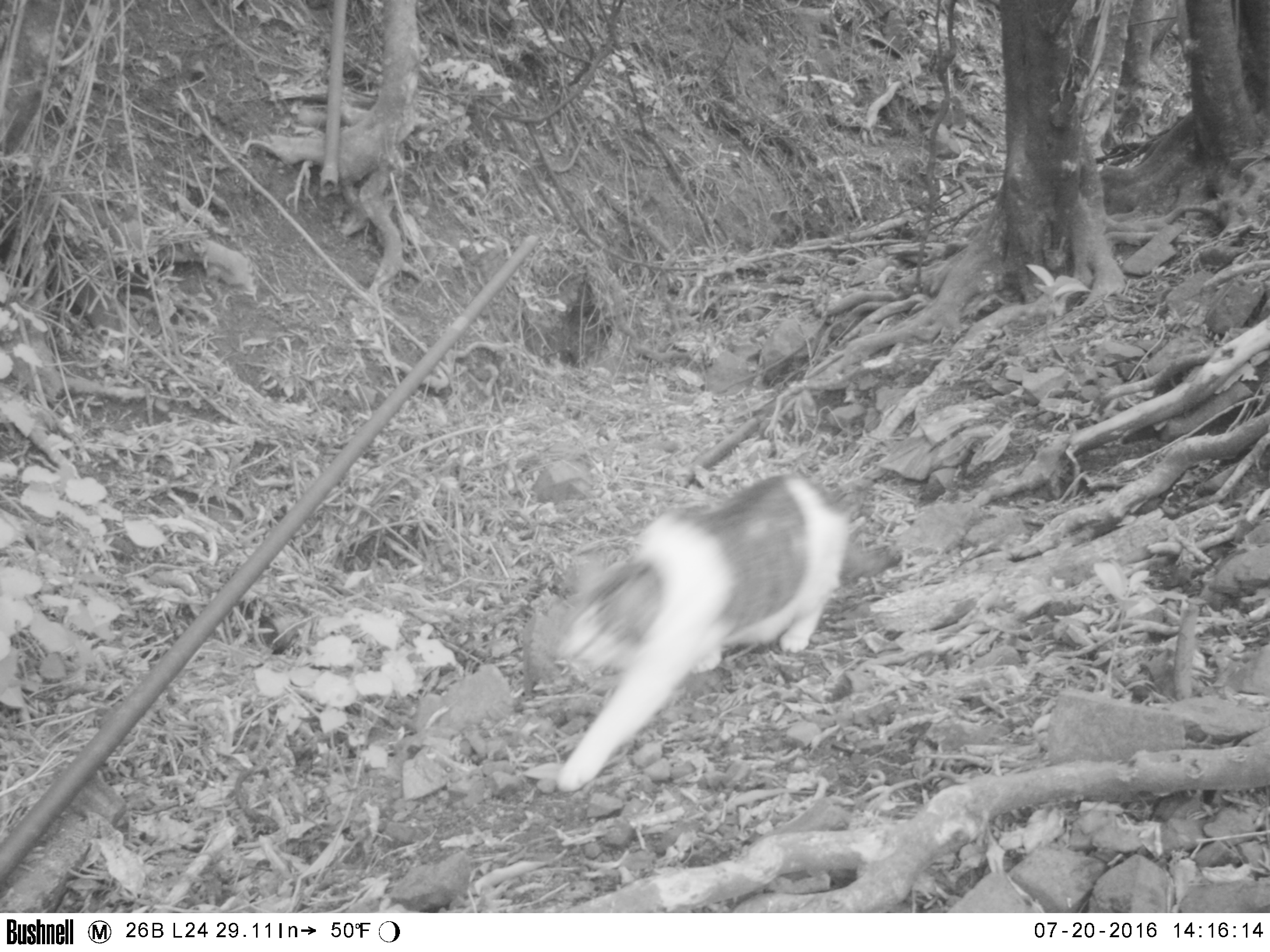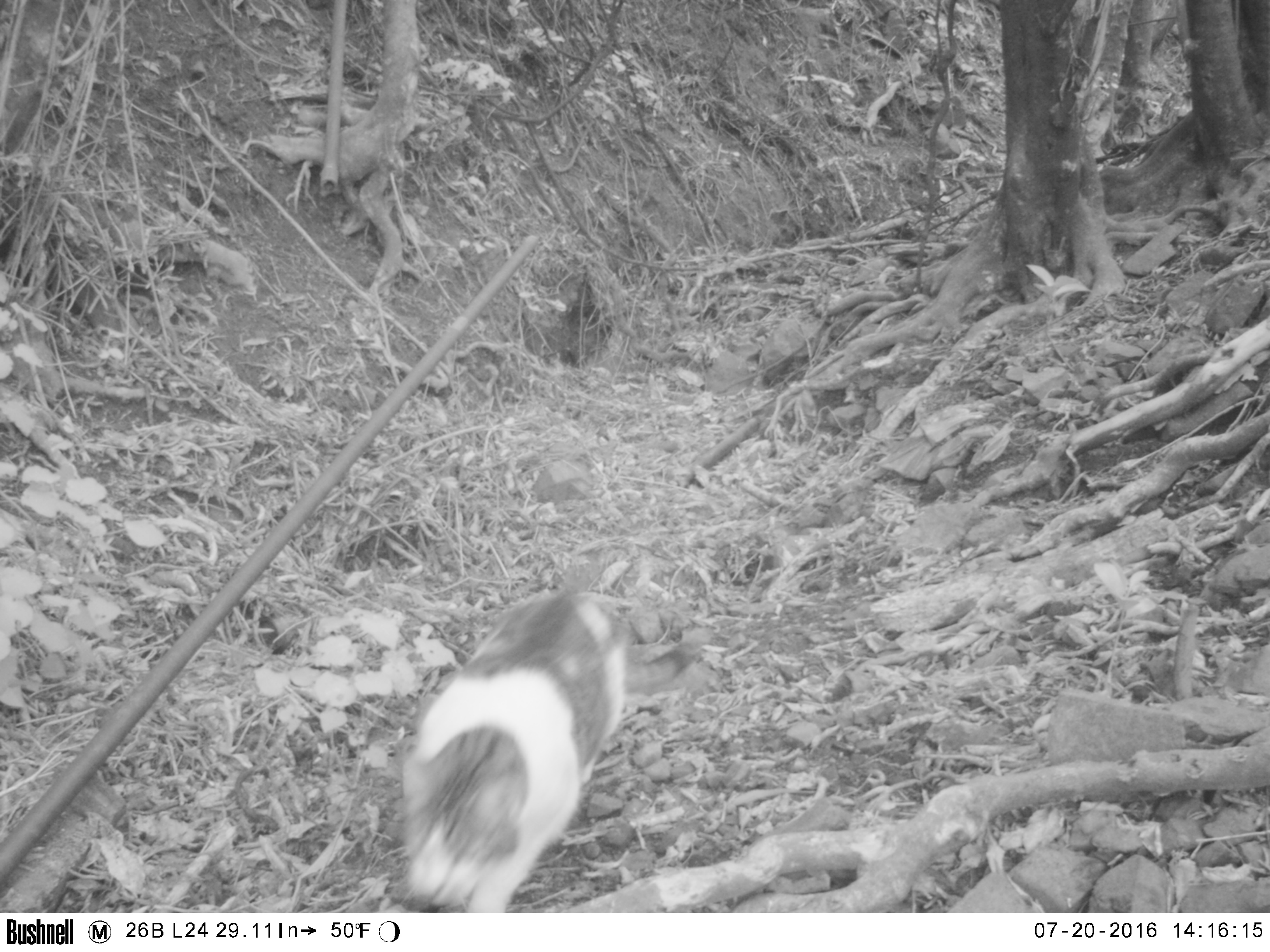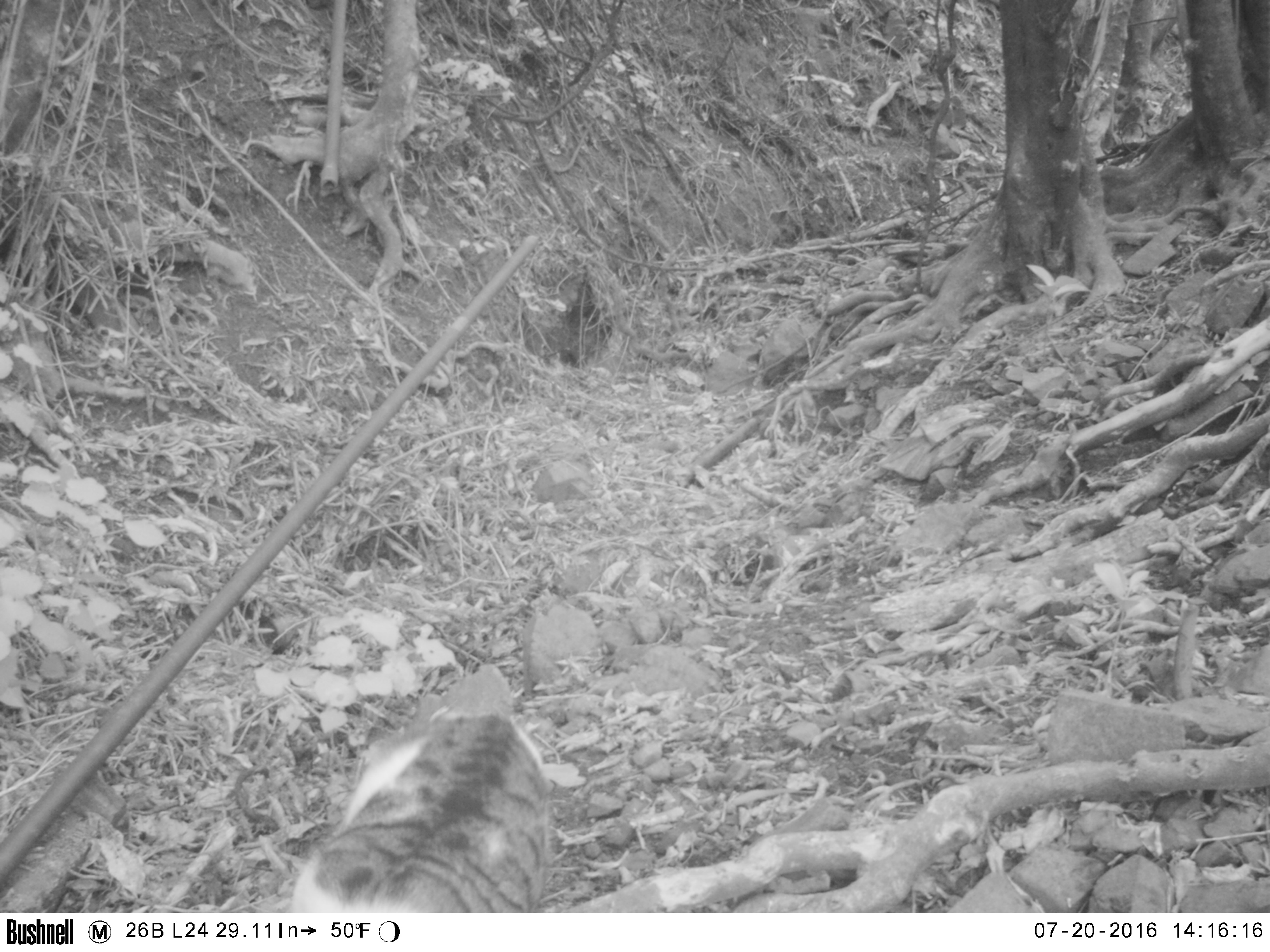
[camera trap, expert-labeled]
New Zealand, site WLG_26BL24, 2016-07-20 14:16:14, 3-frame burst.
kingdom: Animalia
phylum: Chordata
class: Mammalia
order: Carnivora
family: Felidae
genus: Felis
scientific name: Felis catus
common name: domestic cat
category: cat